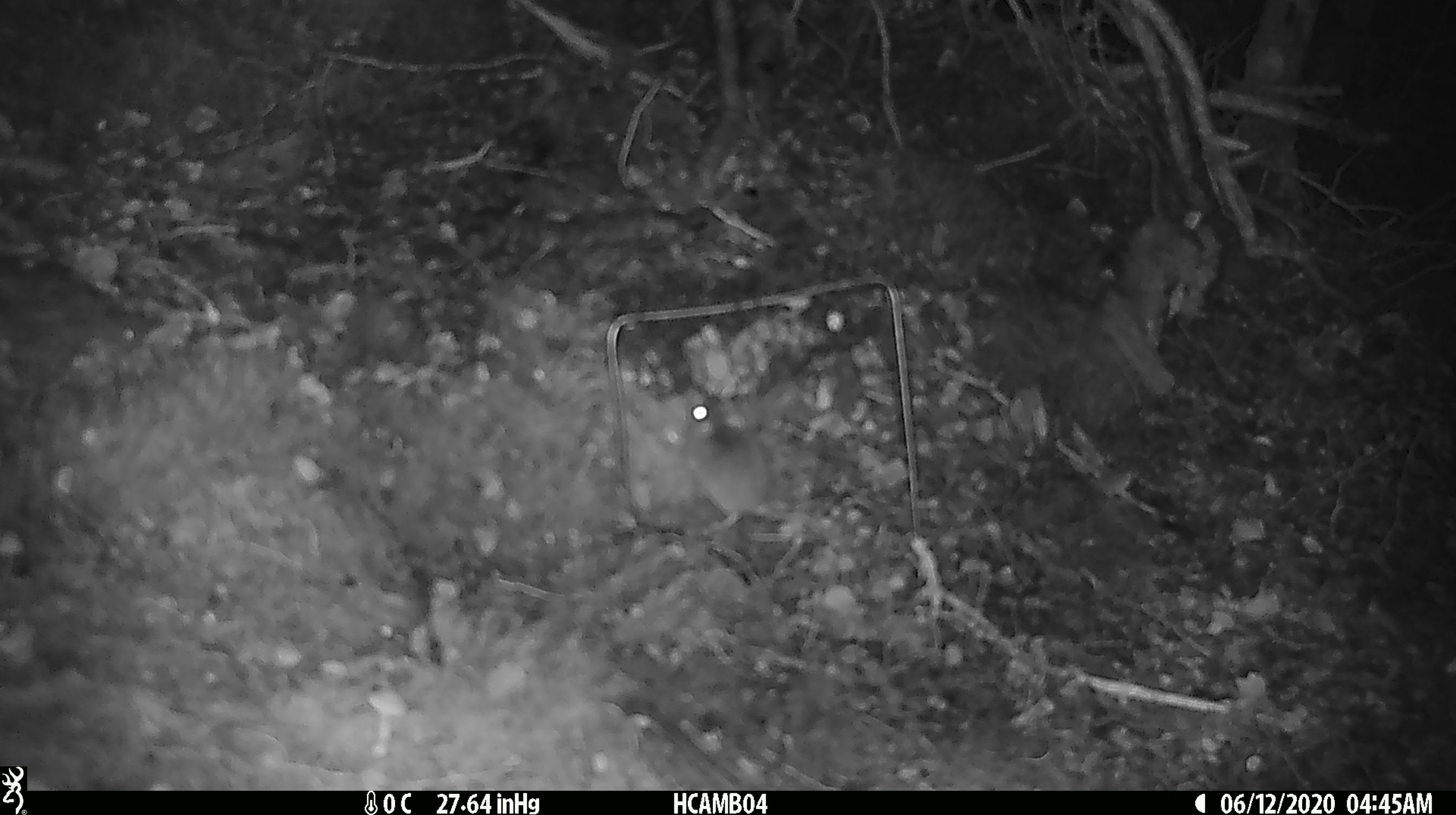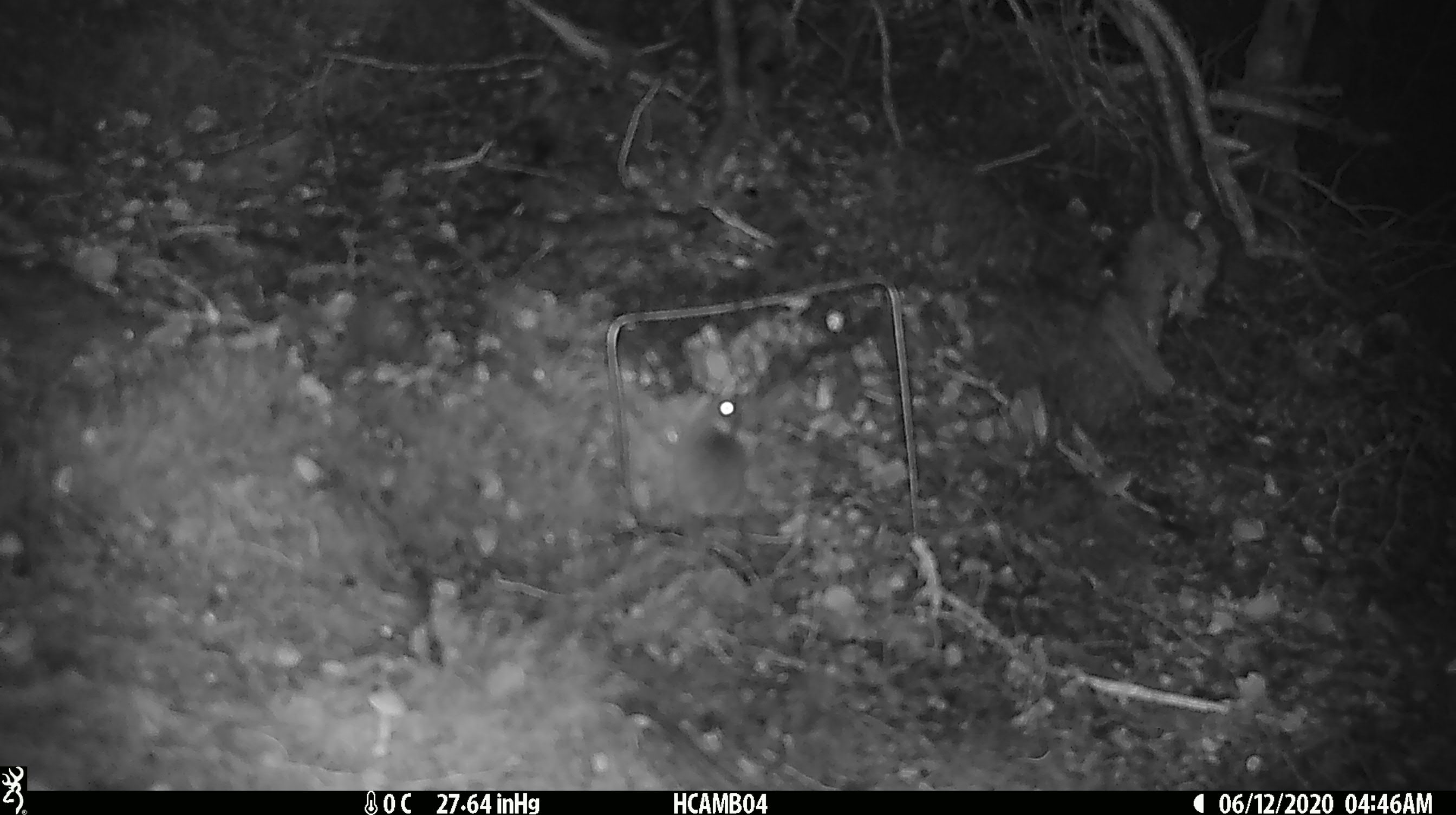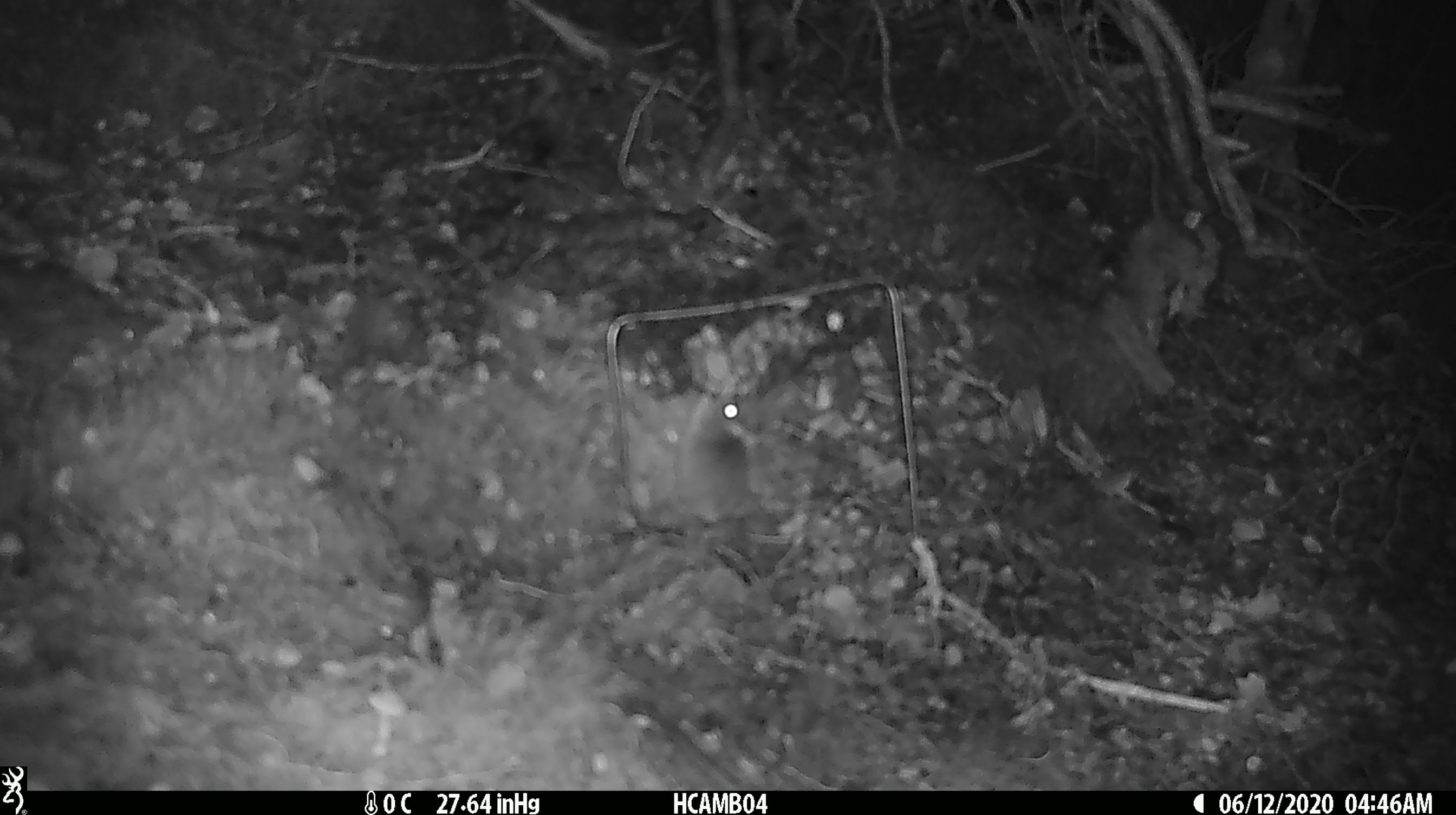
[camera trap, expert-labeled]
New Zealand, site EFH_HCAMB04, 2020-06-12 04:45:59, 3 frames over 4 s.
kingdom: Animalia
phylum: Chordata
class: Mammalia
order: Rodentia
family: Muridae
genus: Mus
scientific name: Mus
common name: mouse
Mouse (Mus).